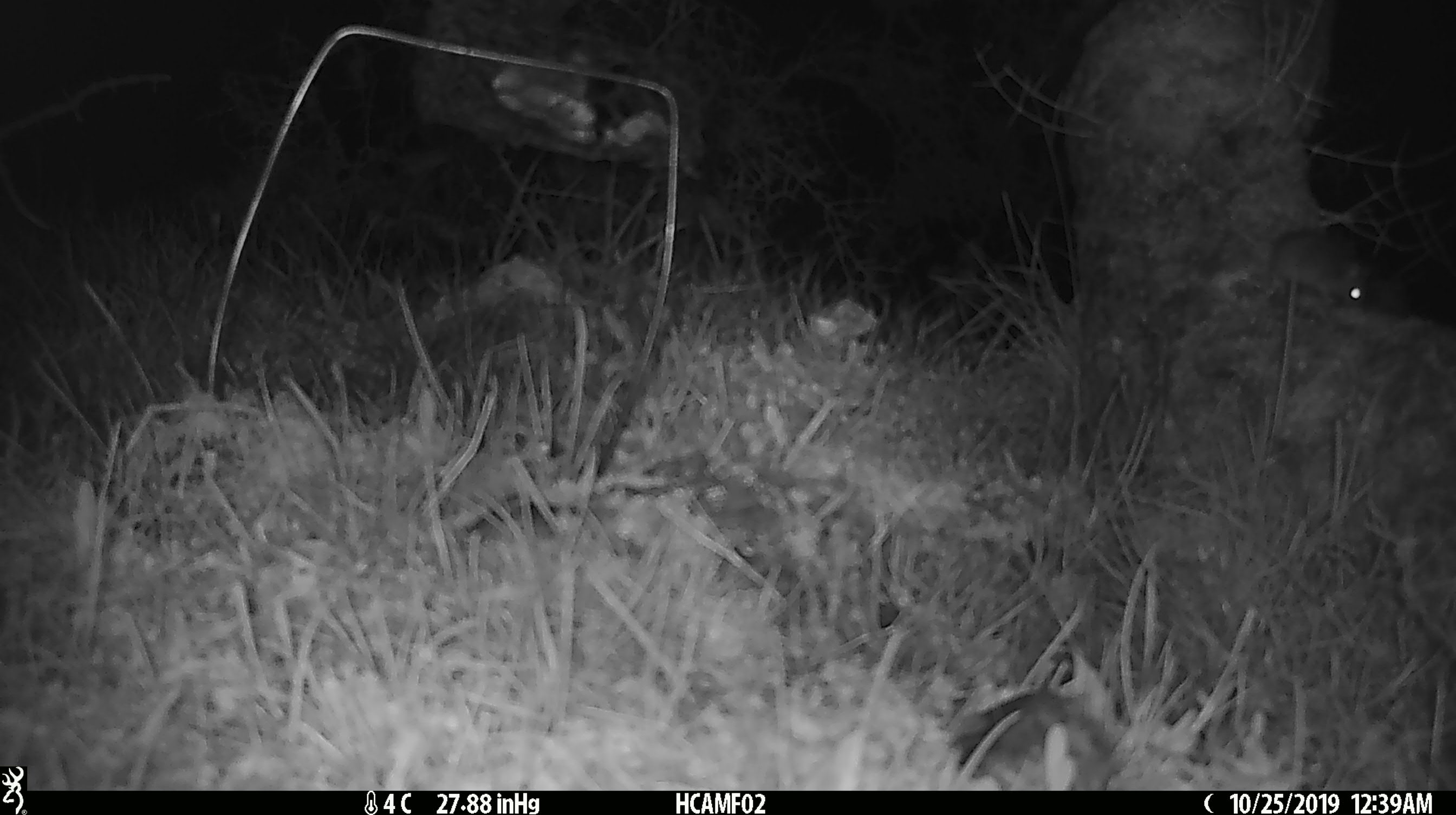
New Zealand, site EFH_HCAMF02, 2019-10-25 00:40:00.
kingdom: Animalia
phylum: Chordata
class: Mammalia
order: Rodentia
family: Muridae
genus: Mus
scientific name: Mus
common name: mouse